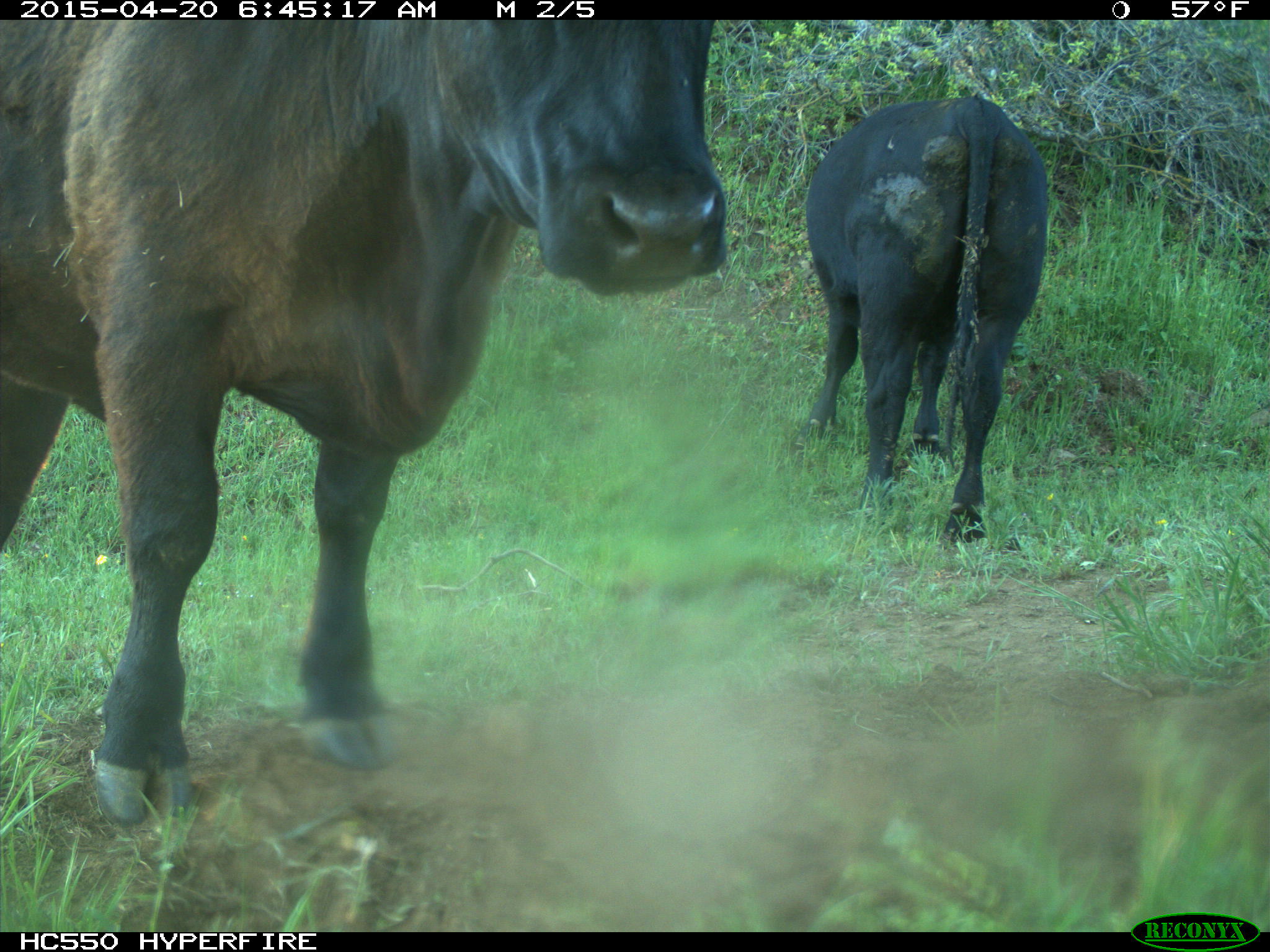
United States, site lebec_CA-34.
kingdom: Animalia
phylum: Chordata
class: Mammalia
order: Artiodactyla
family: Bovidae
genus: Bos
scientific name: Bos taurus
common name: domestic cow